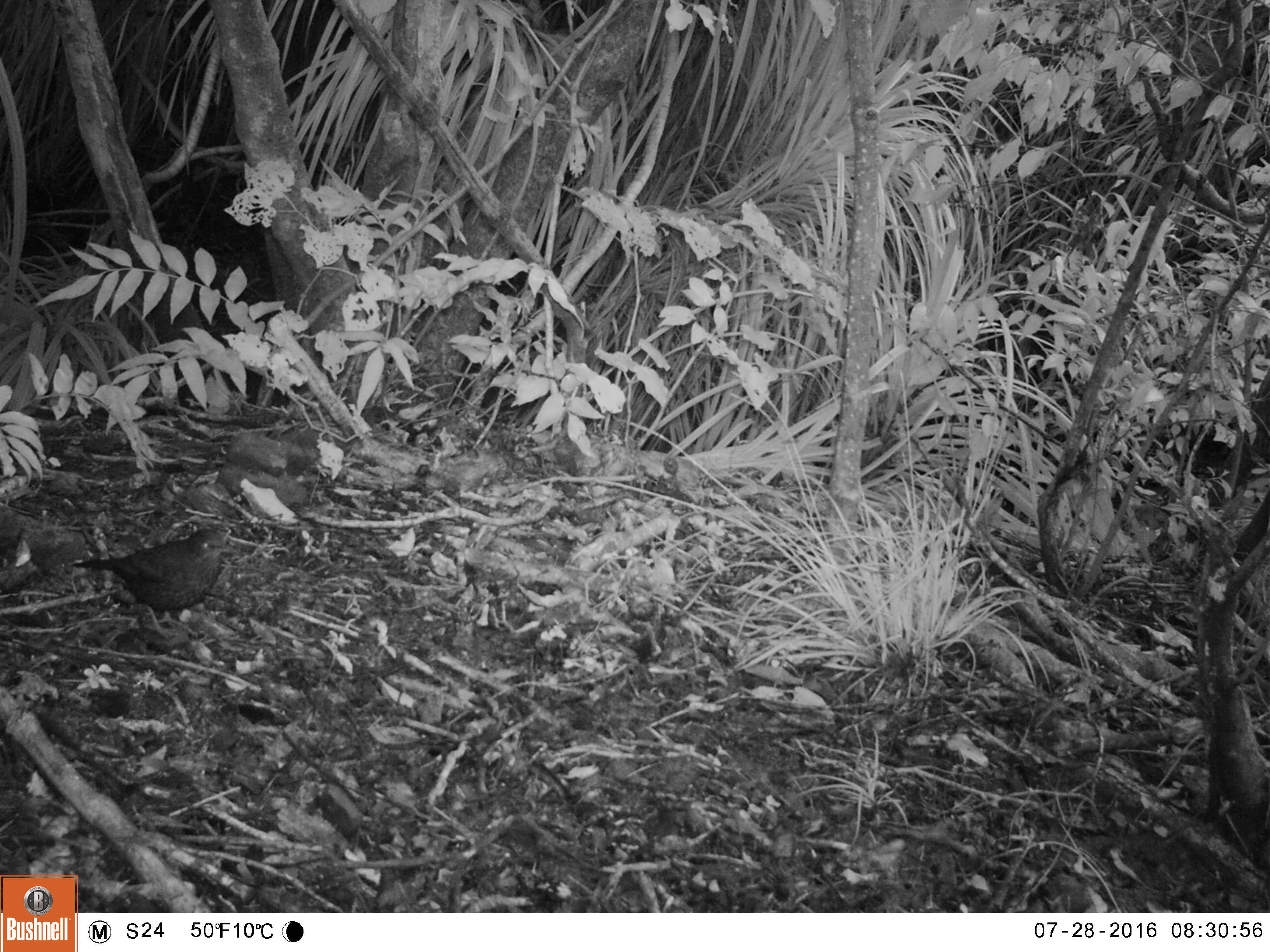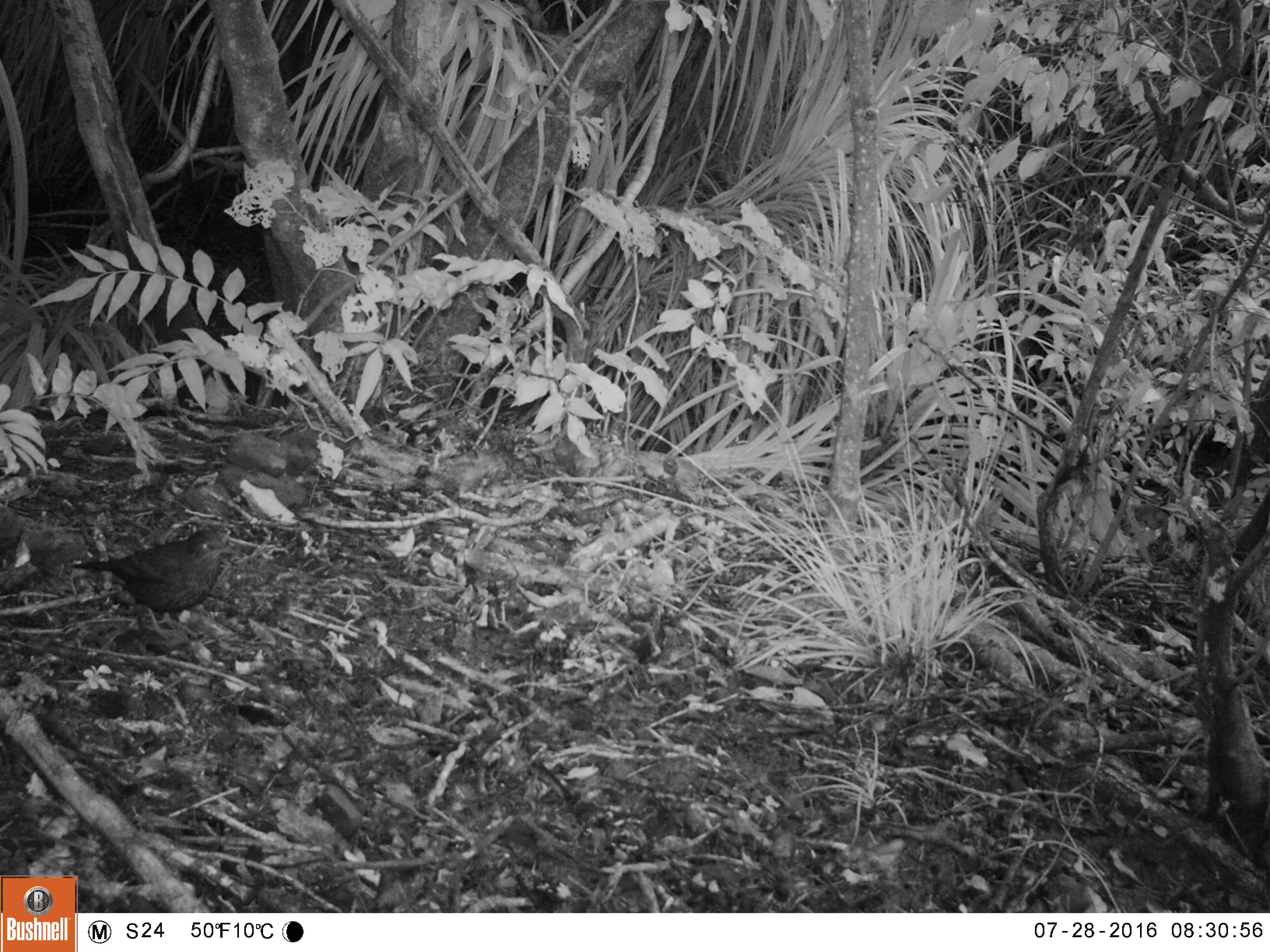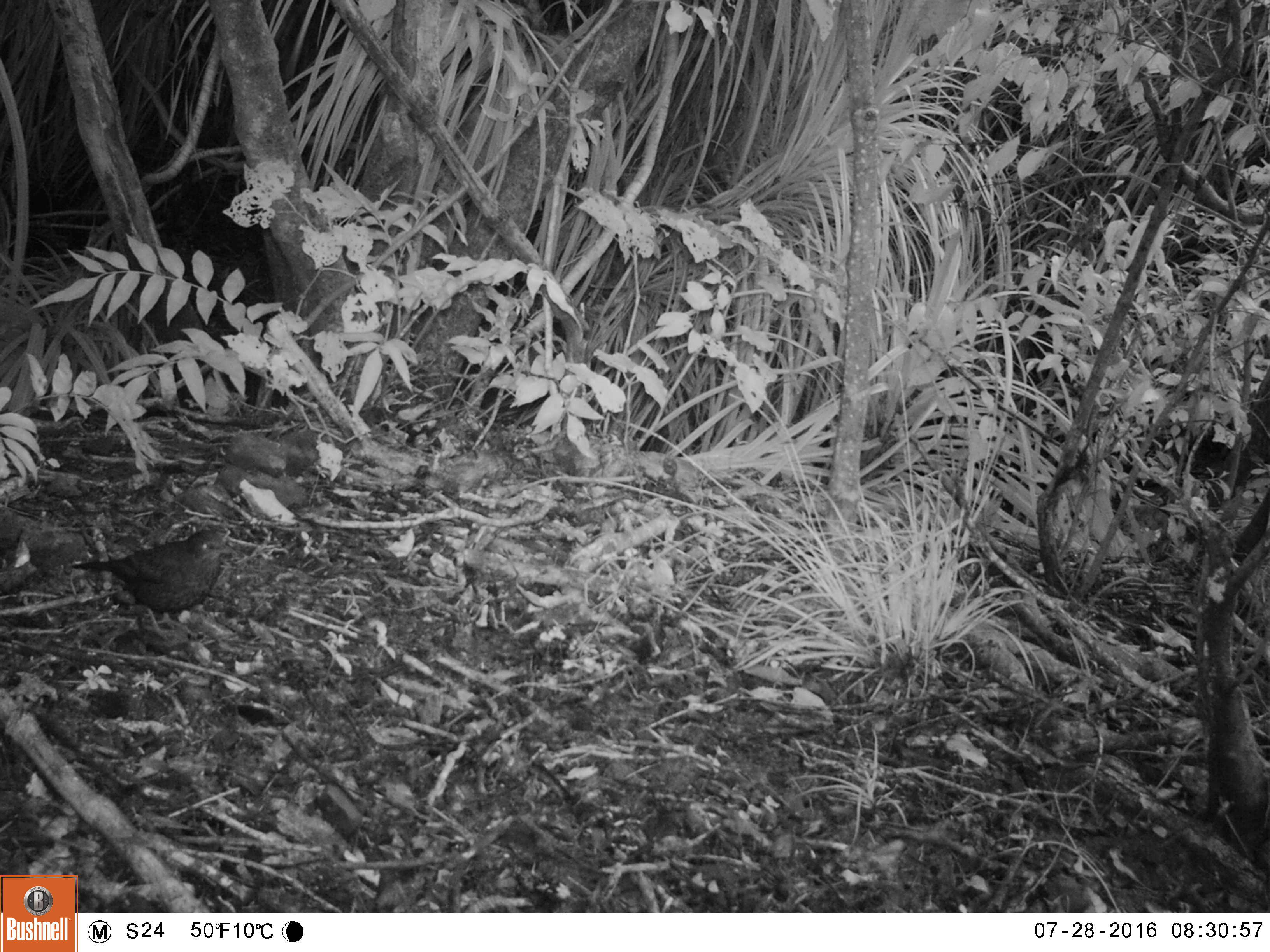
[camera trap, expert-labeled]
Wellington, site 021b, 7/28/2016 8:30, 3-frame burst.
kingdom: Animalia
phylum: Chordata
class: Aves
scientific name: Aves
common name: bird